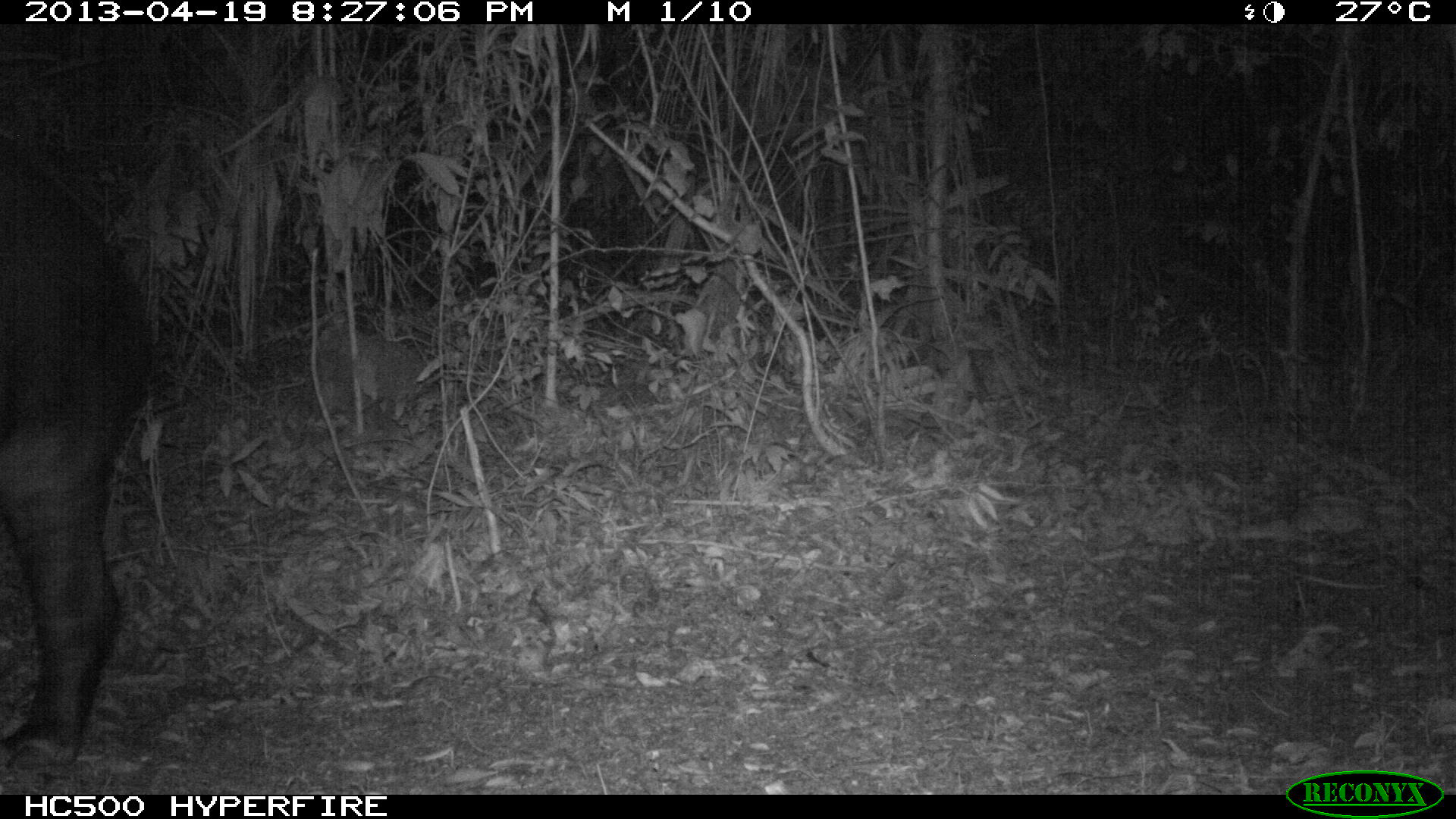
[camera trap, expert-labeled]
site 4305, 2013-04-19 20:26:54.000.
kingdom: Animalia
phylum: Chordata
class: Mammalia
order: Perissodactyla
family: Tapiridae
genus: Tapirus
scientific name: Tapirus bairdii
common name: baird's tapir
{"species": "Tapirus bairdii (baird's tapir)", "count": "2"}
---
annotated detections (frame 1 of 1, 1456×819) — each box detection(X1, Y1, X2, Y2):
tapirus bairdii: detection(1, 135, 154, 771)